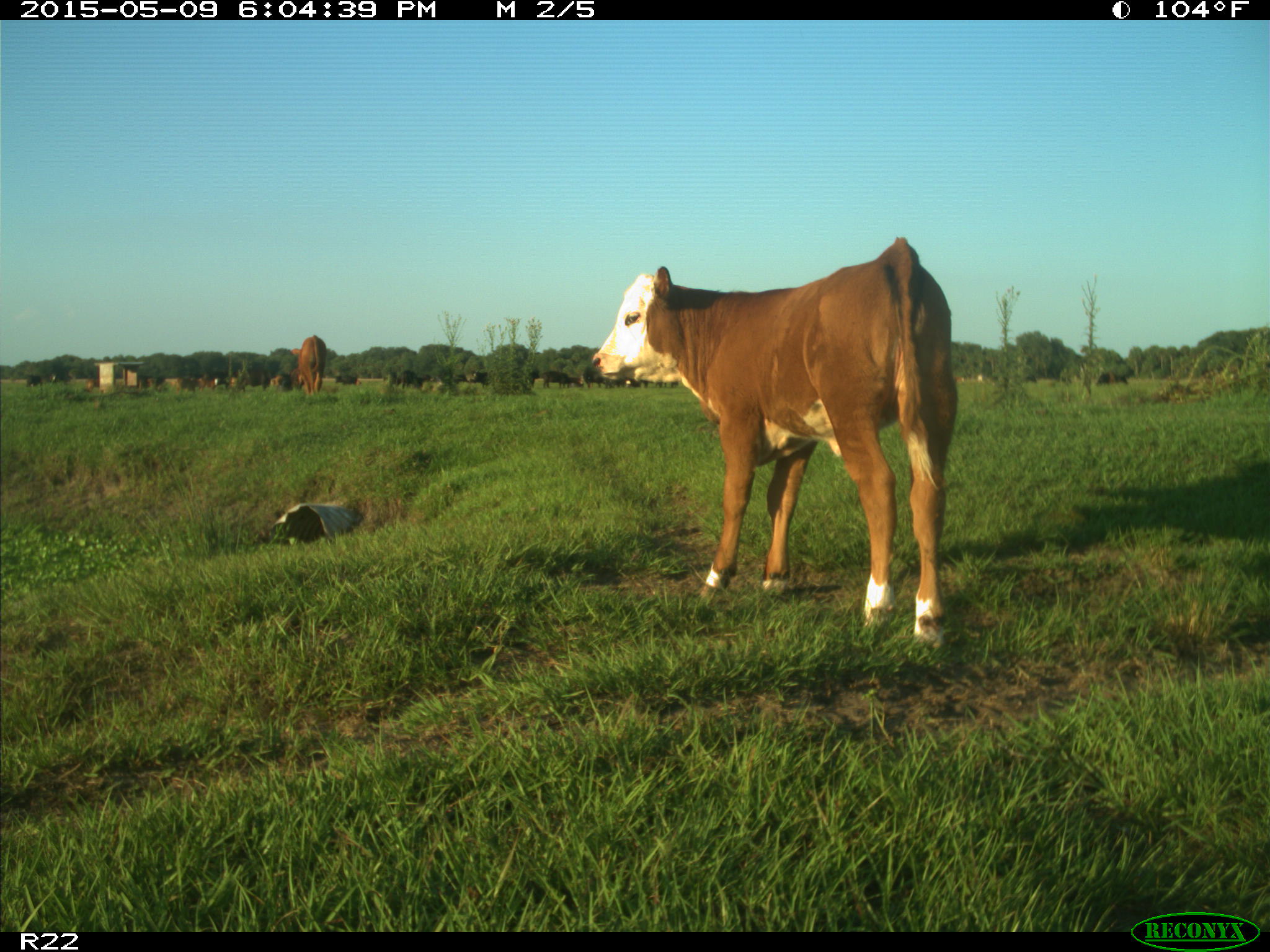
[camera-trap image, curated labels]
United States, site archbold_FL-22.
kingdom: Animalia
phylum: Chordata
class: Mammalia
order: Artiodactyla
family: Bovidae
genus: Bos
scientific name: Bos taurus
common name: domestic cow